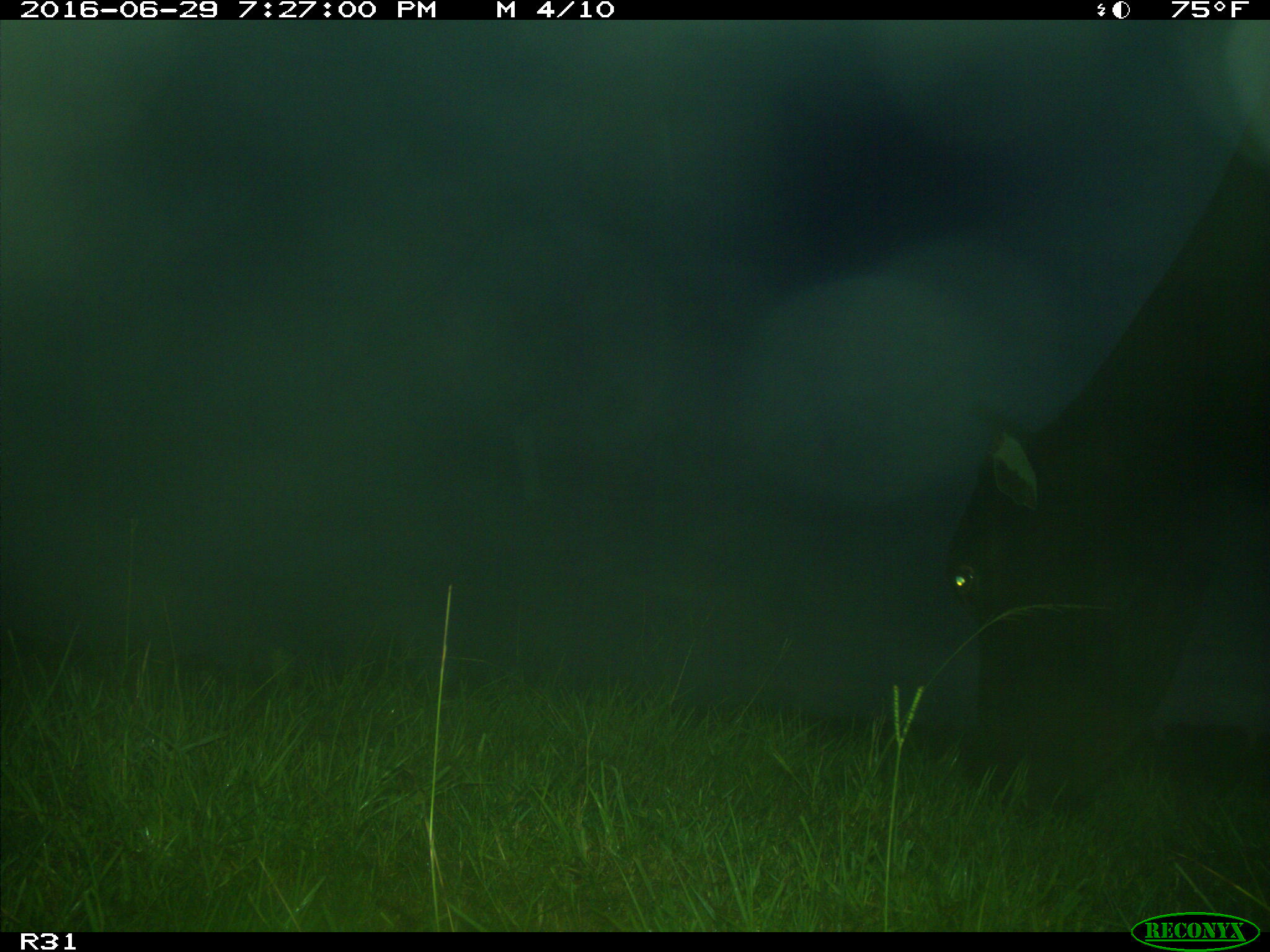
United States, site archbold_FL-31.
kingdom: Animalia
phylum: Chordata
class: Mammalia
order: Artiodactyla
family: Bovidae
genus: Bos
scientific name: Bos taurus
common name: domestic cow